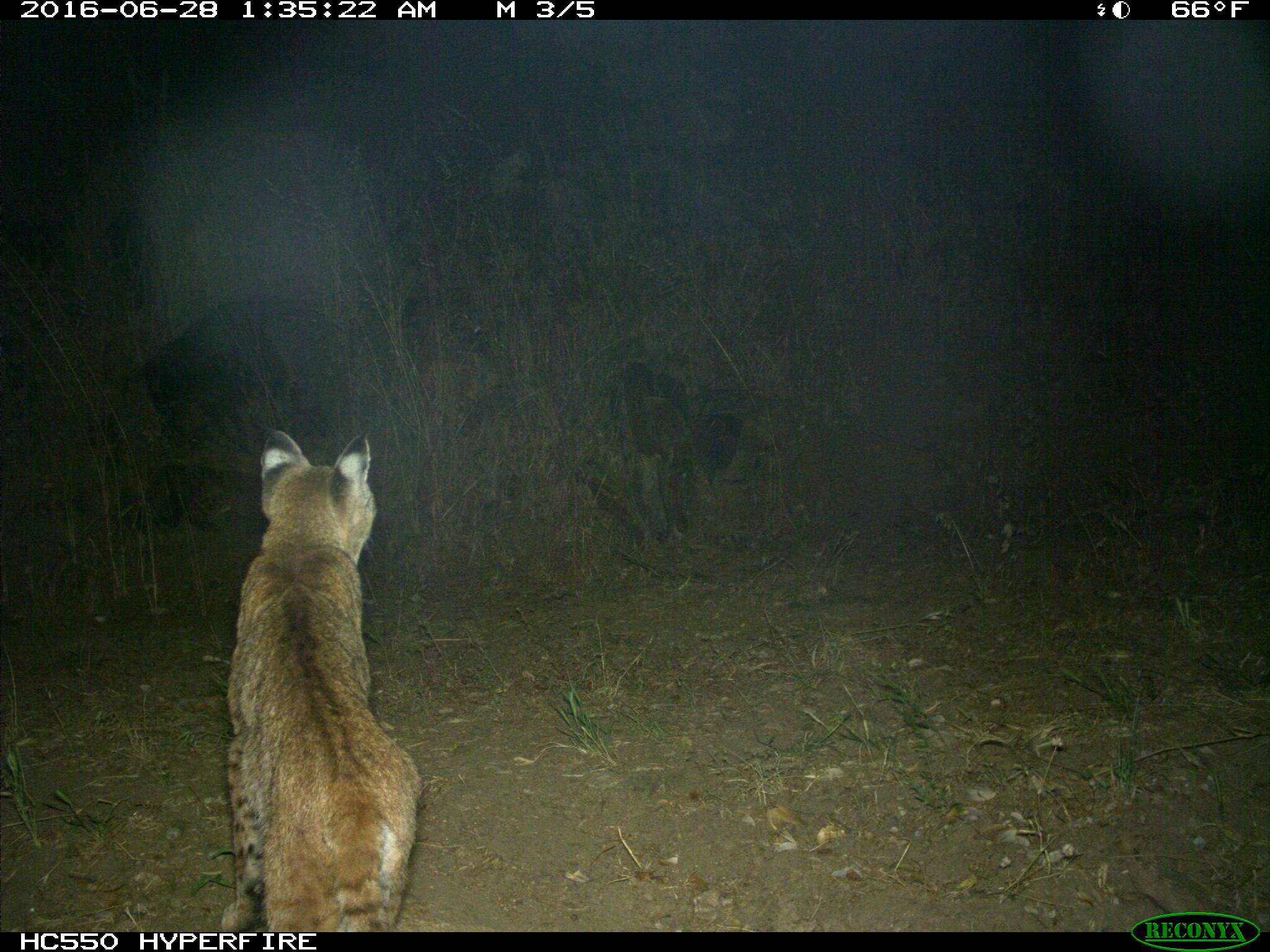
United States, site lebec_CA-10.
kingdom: Animalia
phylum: Chordata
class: Mammalia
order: Carnivora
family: Felidae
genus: Lynx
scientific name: Lynx rufus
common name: bobcat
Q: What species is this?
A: Lynx rufus (bobcat).